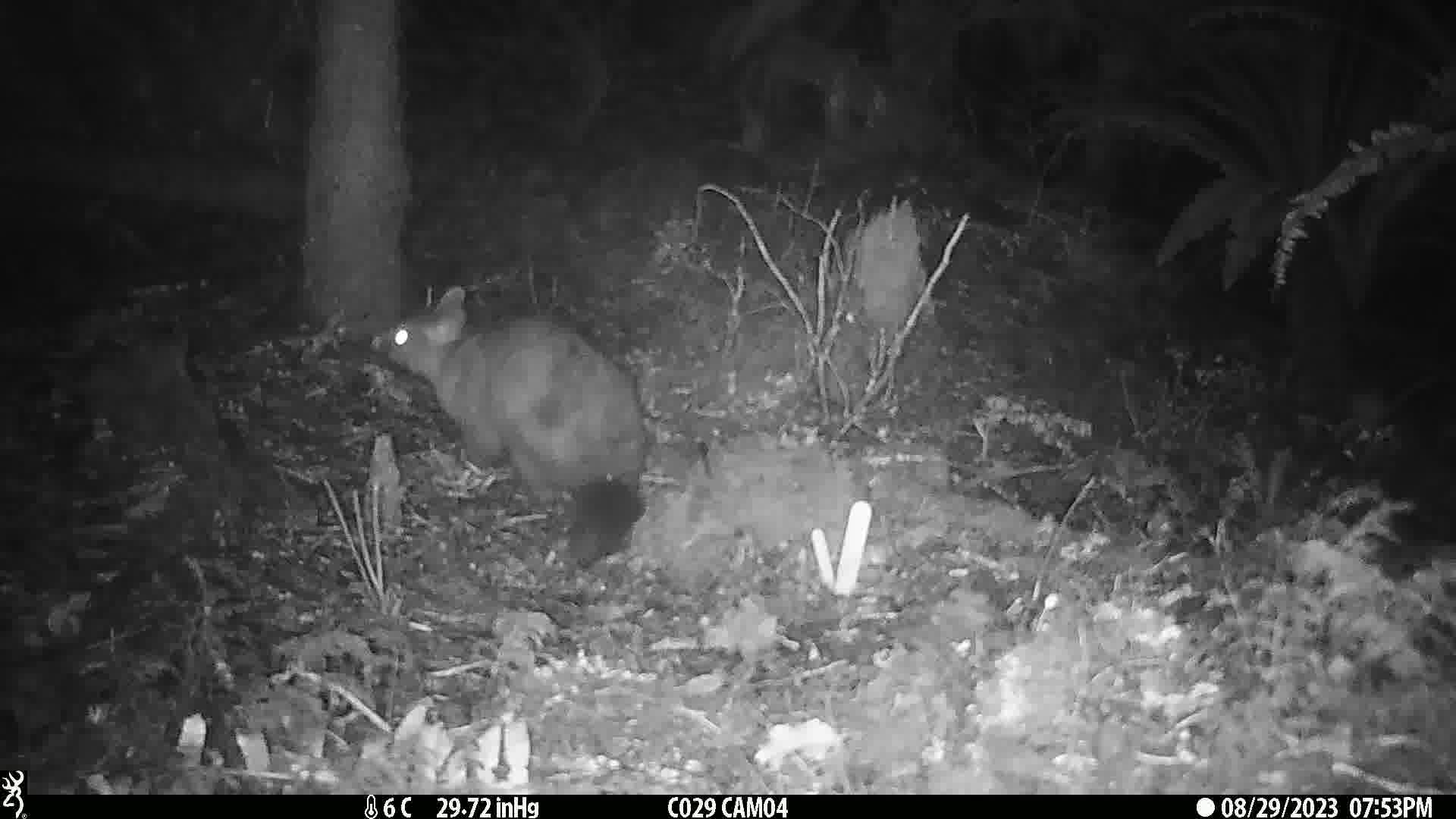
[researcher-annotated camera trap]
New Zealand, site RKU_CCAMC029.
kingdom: Animalia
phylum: Chordata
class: Mammalia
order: Diprotodontia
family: Phalangeridae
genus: Trichosurus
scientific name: Trichosurus vulpecula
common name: common brushtail possum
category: possum